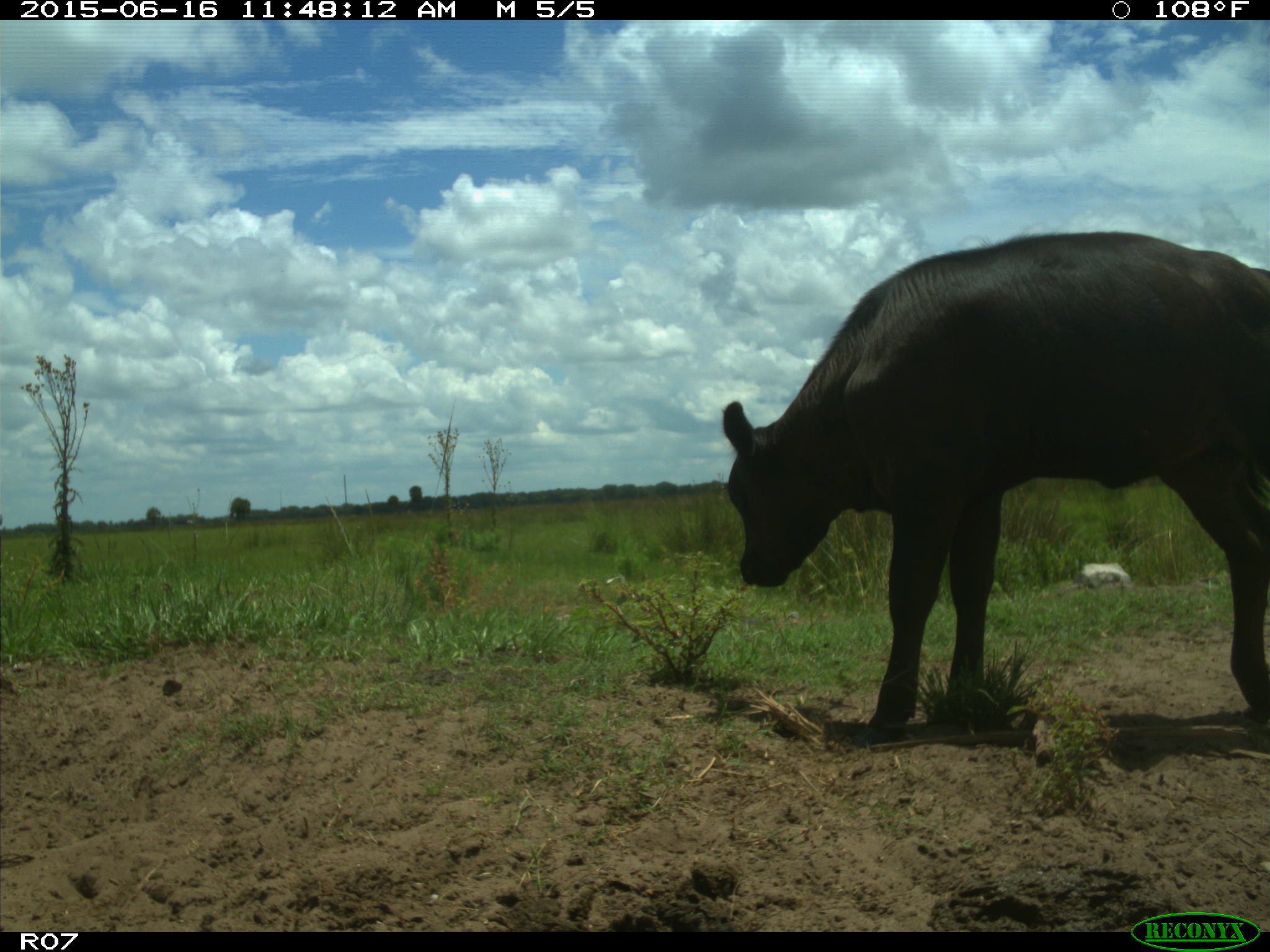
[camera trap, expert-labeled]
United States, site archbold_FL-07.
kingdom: Animalia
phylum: Chordata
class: Mammalia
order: Artiodactyla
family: Bovidae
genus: Bos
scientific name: Bos taurus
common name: domestic cow